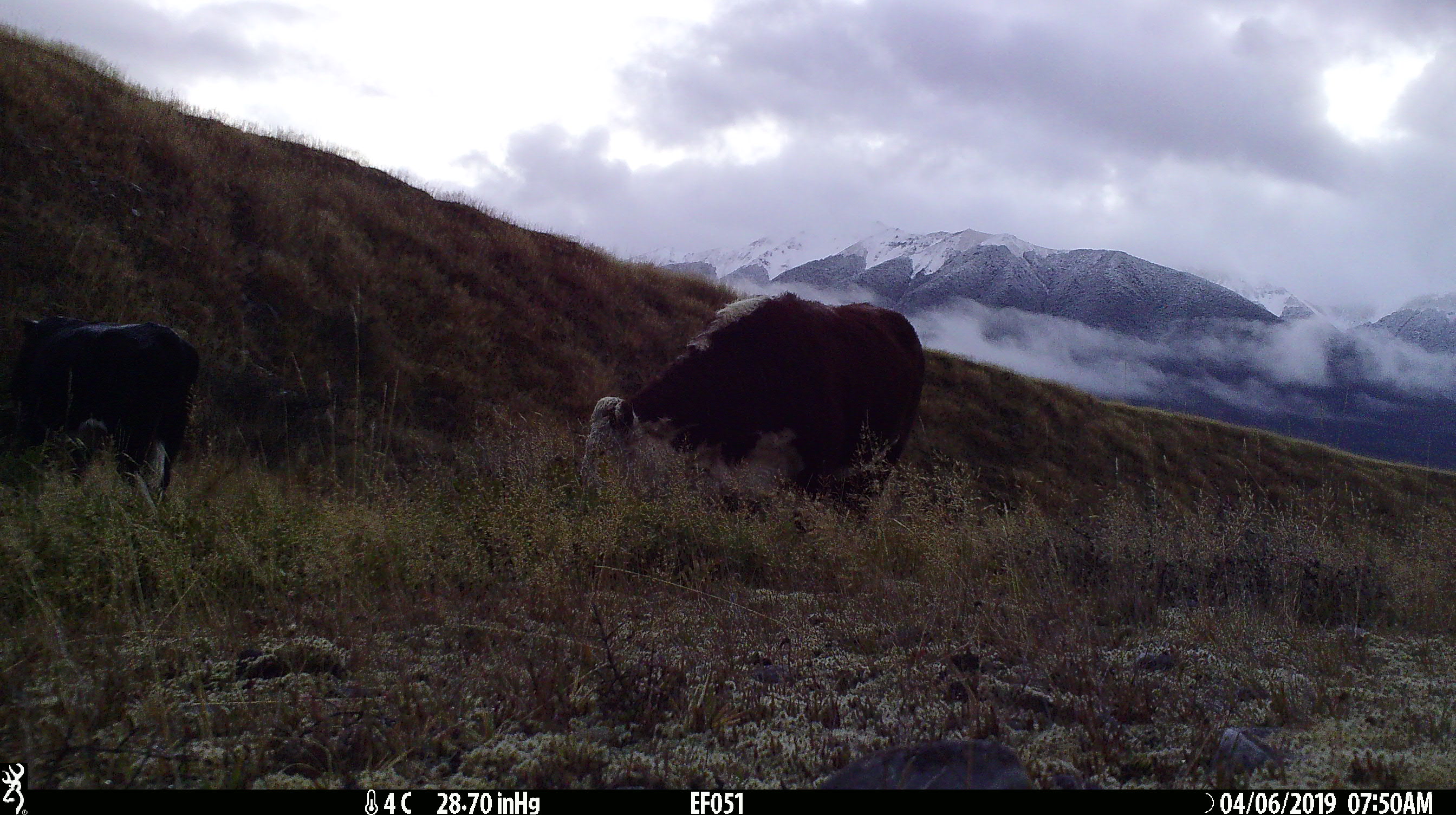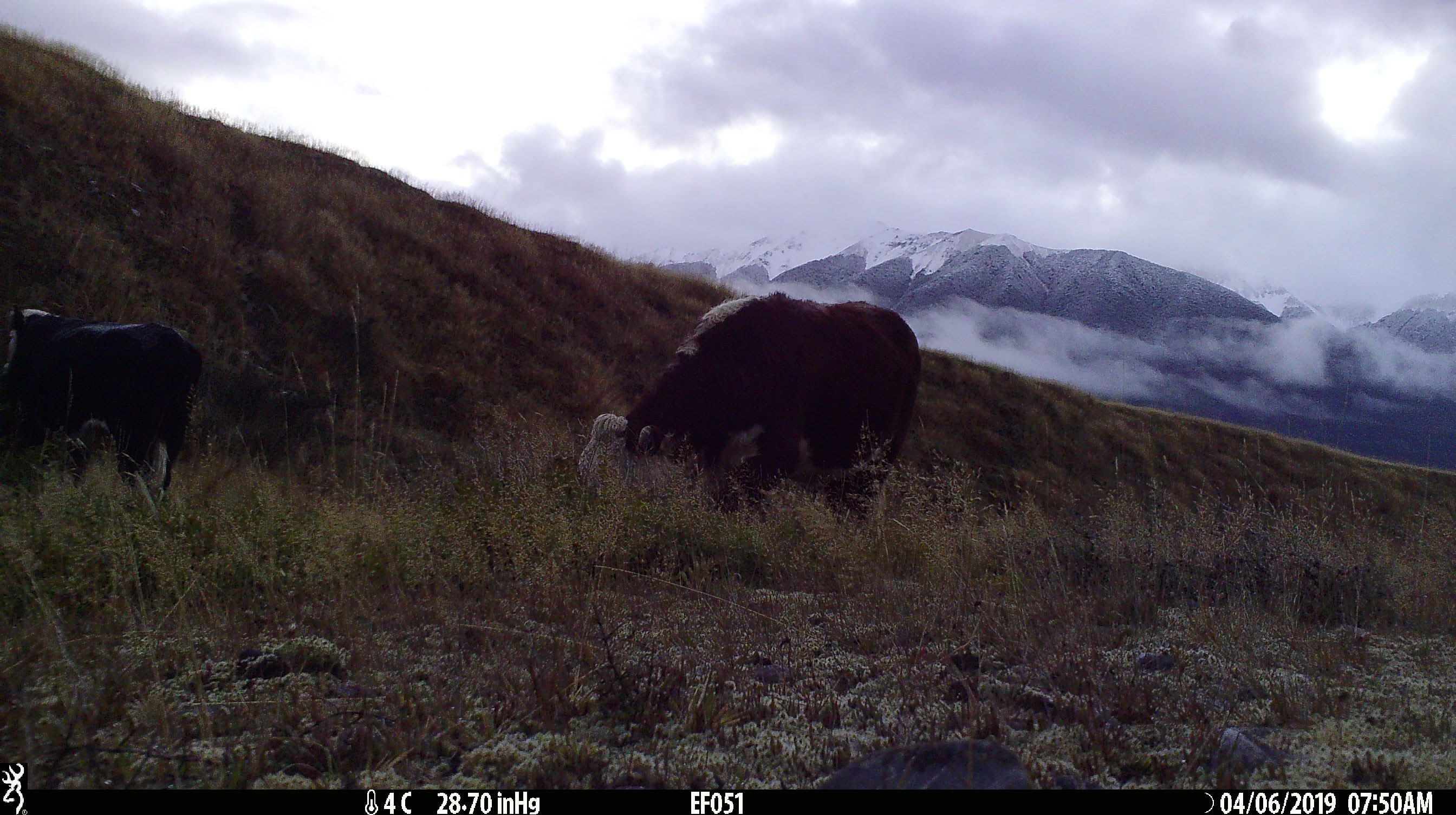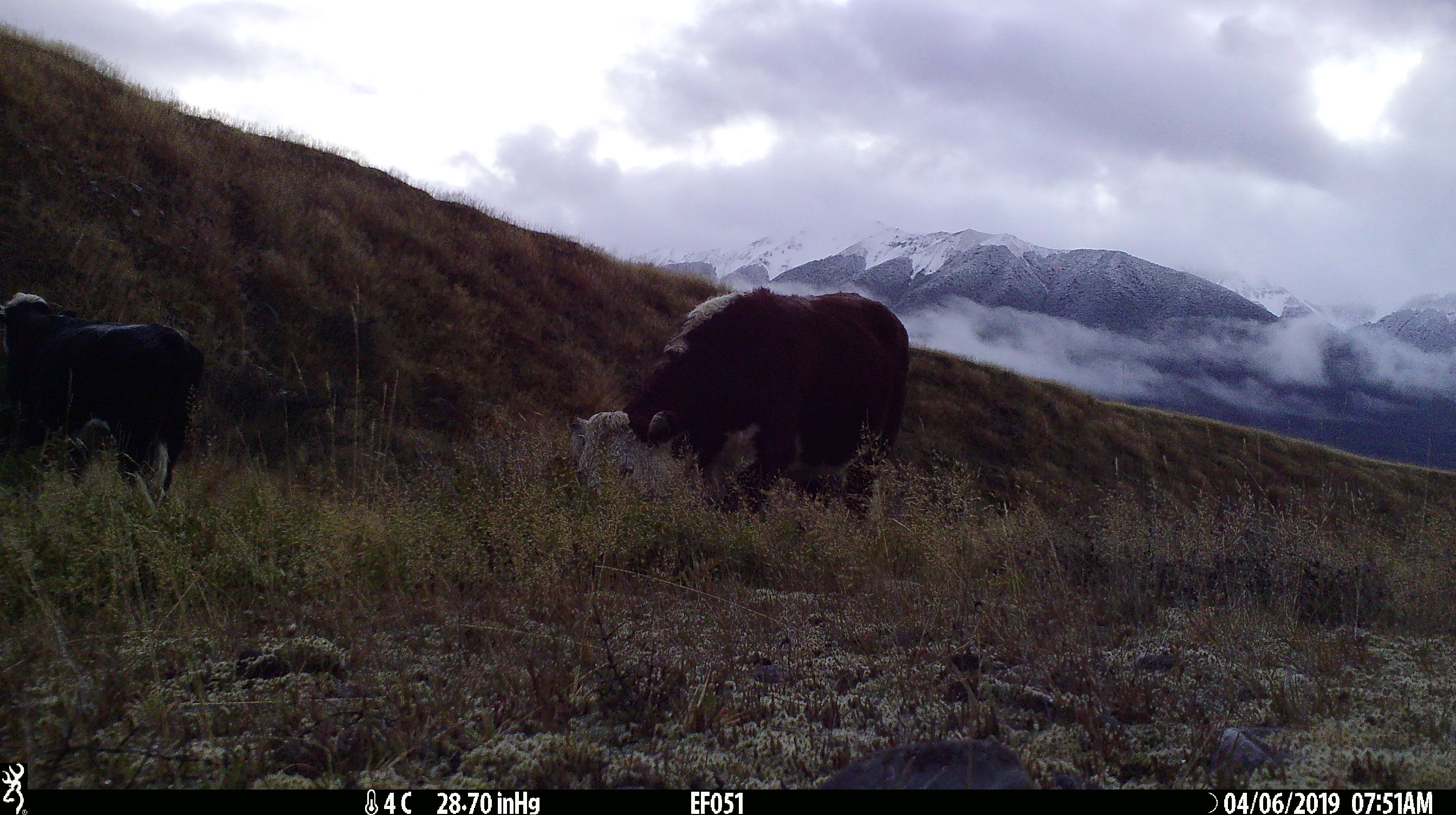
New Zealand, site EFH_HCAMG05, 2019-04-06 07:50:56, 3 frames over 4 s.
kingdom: Animalia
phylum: Chordata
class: Mammalia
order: Artiodactyla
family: Bovidae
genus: Bos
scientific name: Bos taurus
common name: domestic cow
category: cow